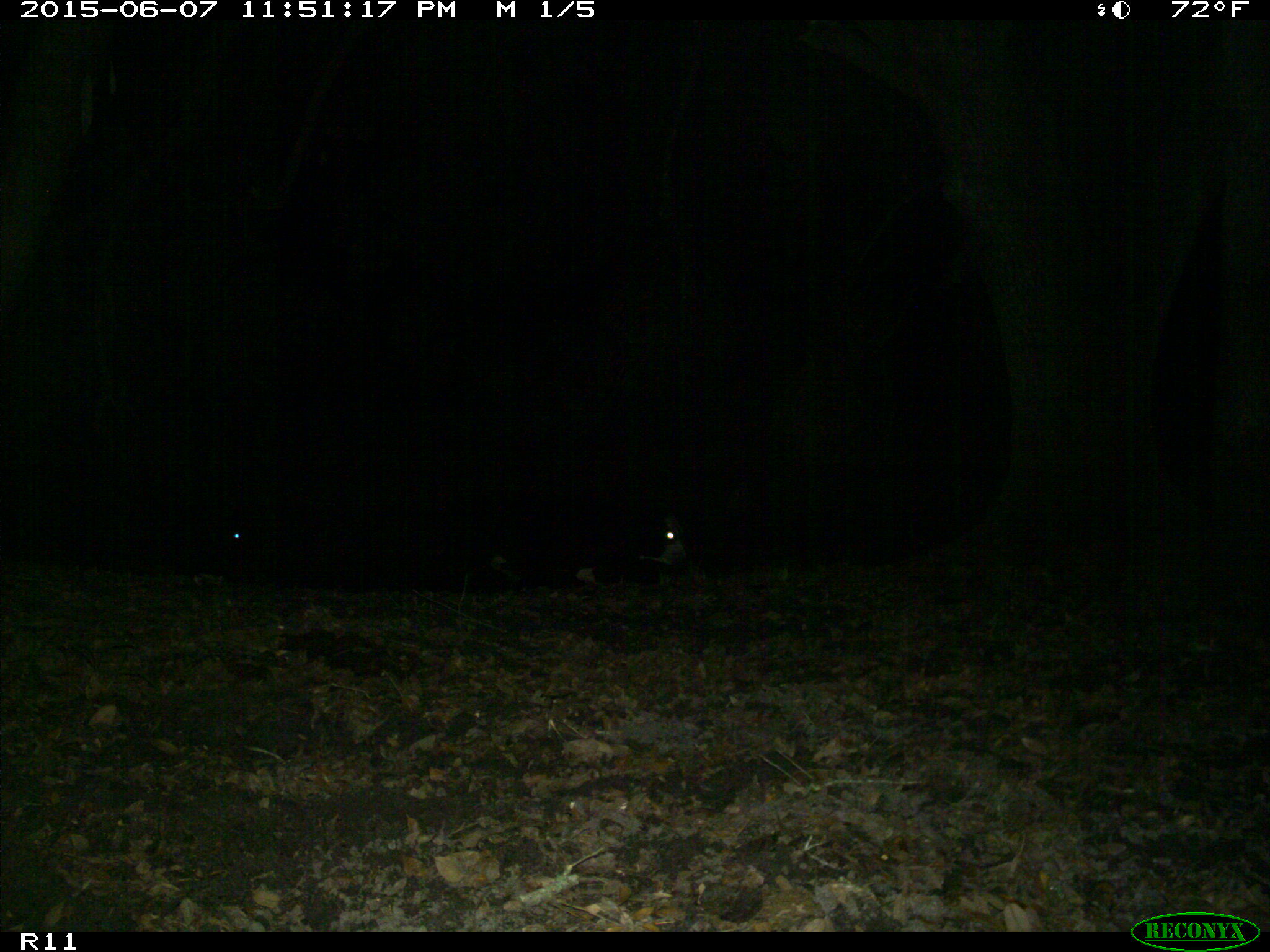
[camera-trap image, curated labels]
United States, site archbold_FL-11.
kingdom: Animalia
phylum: Chordata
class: Mammalia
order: Artiodactyla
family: Bovidae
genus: Bos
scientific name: Bos taurus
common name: domestic cow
Bos taurus (domestic cow).